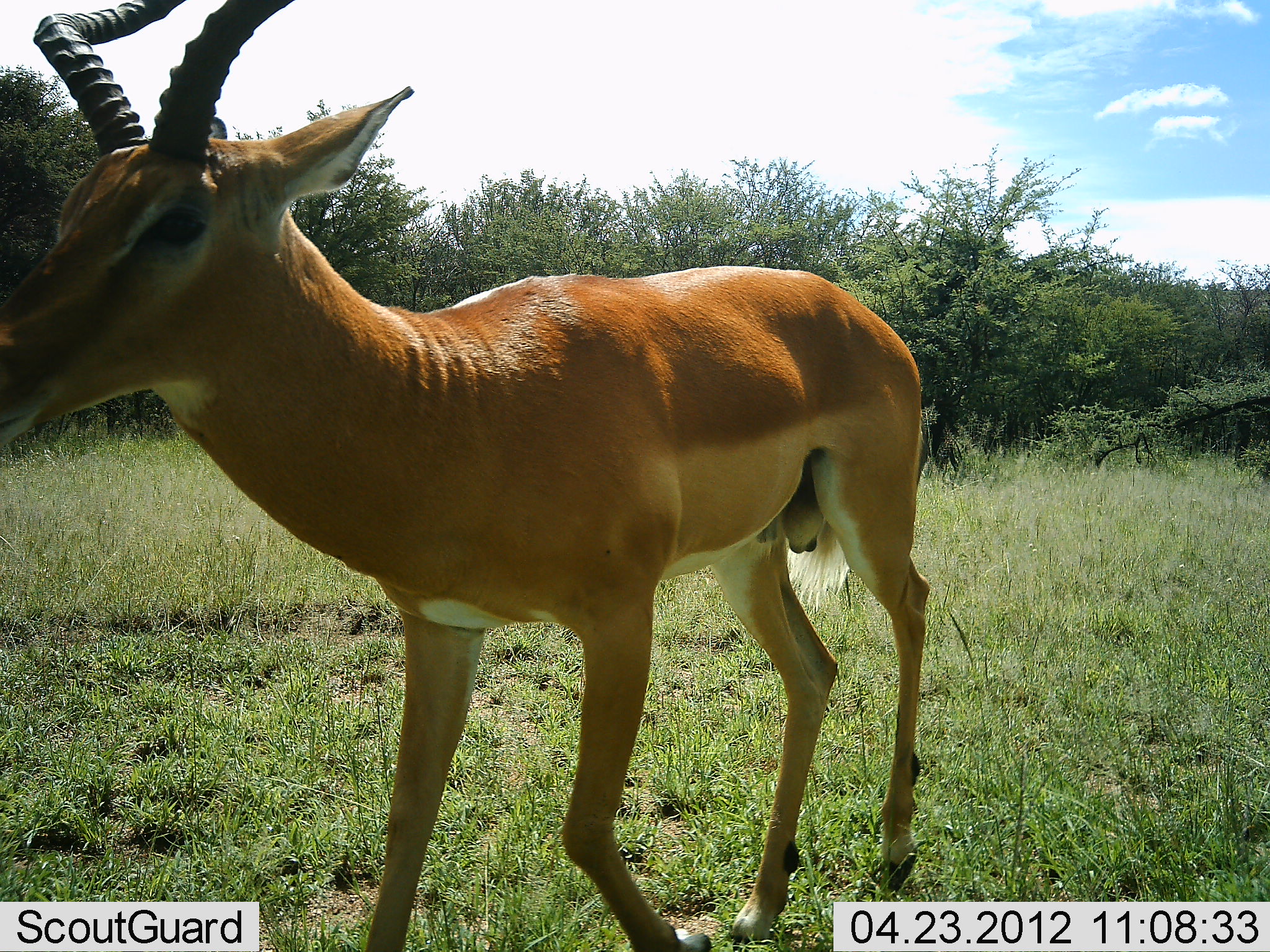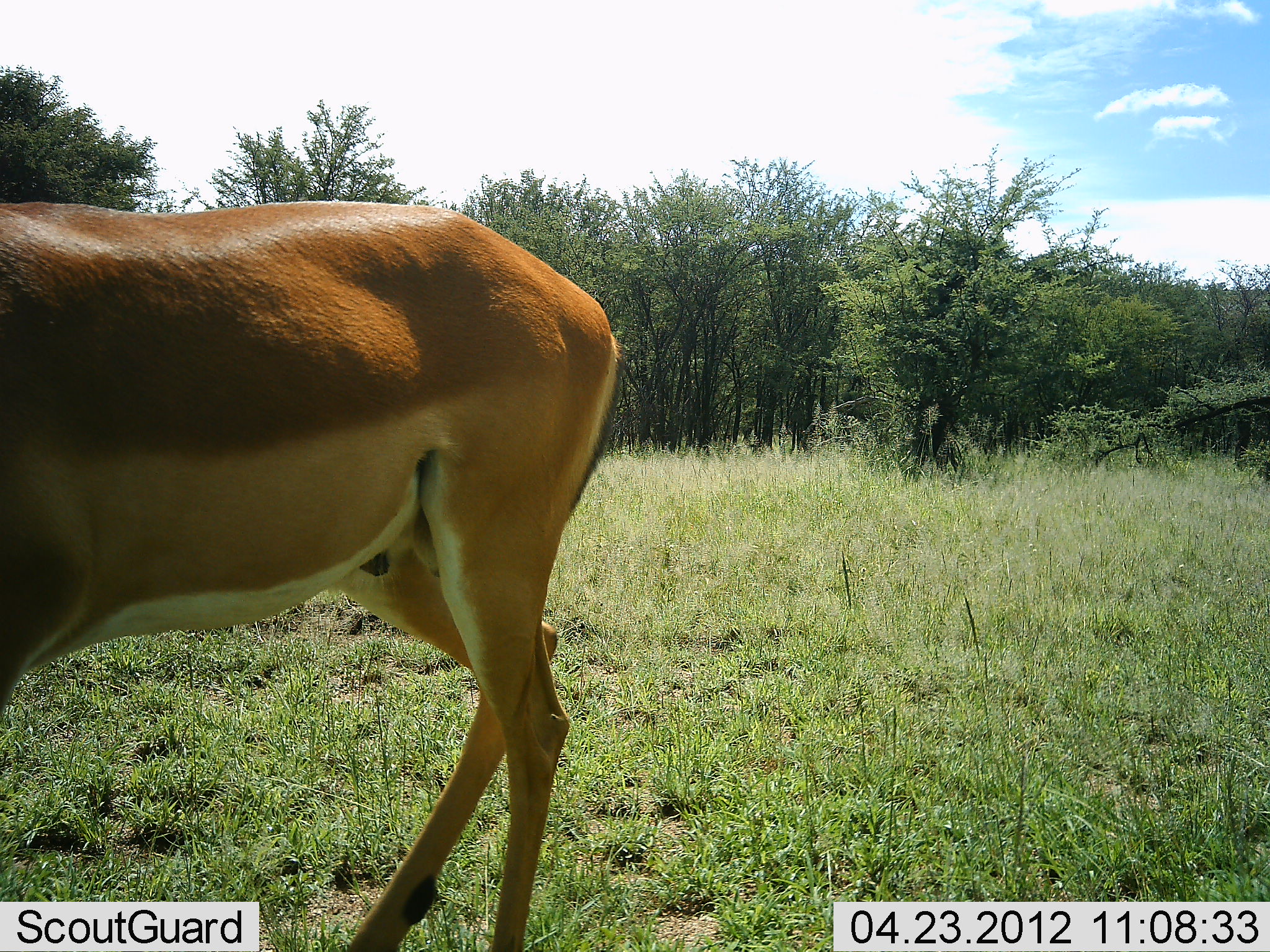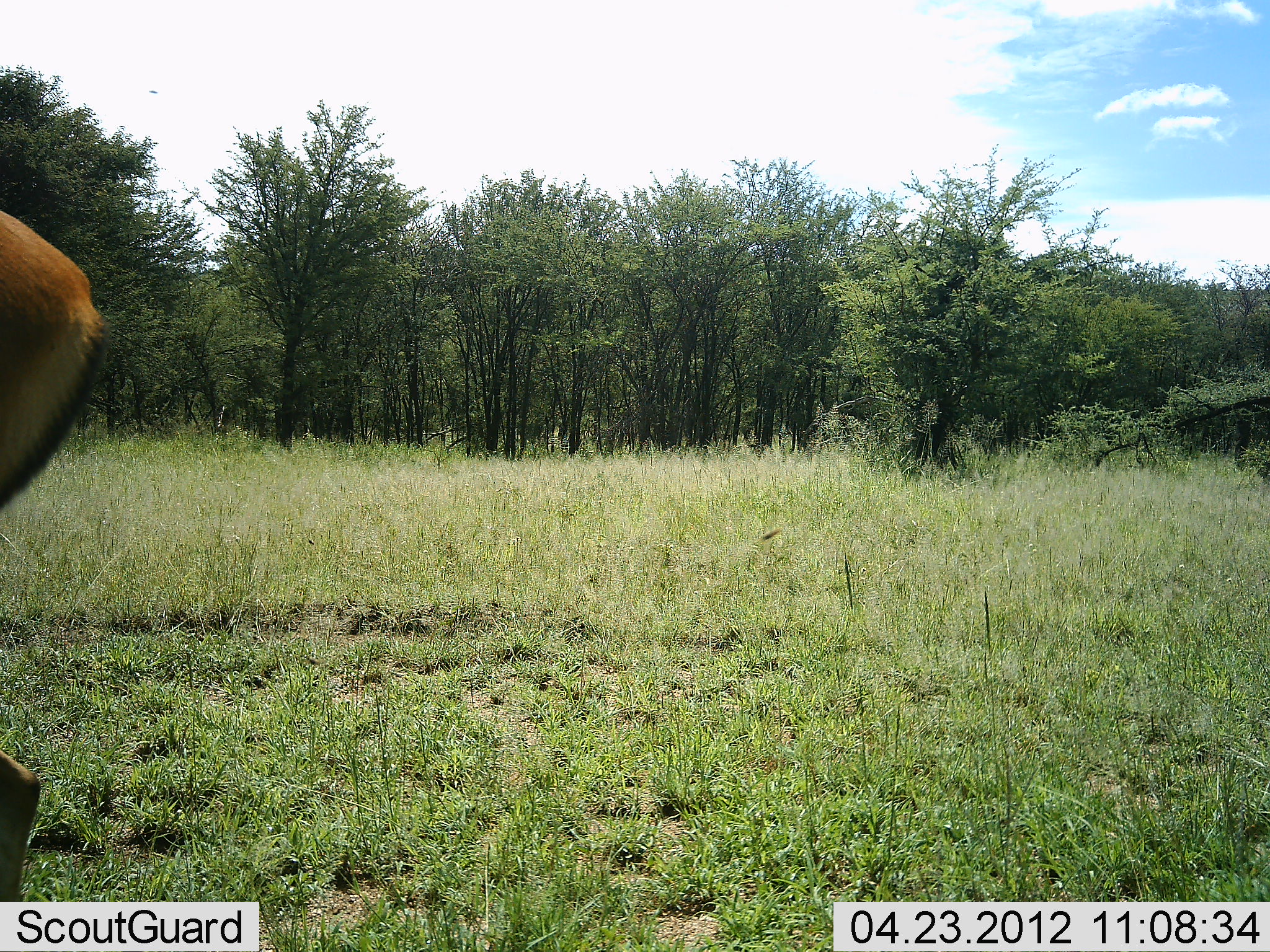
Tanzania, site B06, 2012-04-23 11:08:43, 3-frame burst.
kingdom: Animalia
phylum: Chordata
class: Mammalia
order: Artiodactyla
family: Bovidae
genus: Aepyceros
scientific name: Aepyceros melampus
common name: impala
Impala (Aepyceros melampus), count 1. Behavior (volunteer vote fractions): standing 6%, resting 0%, moving 94%, interacting 0%. Young present (vote fraction): 0%. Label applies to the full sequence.